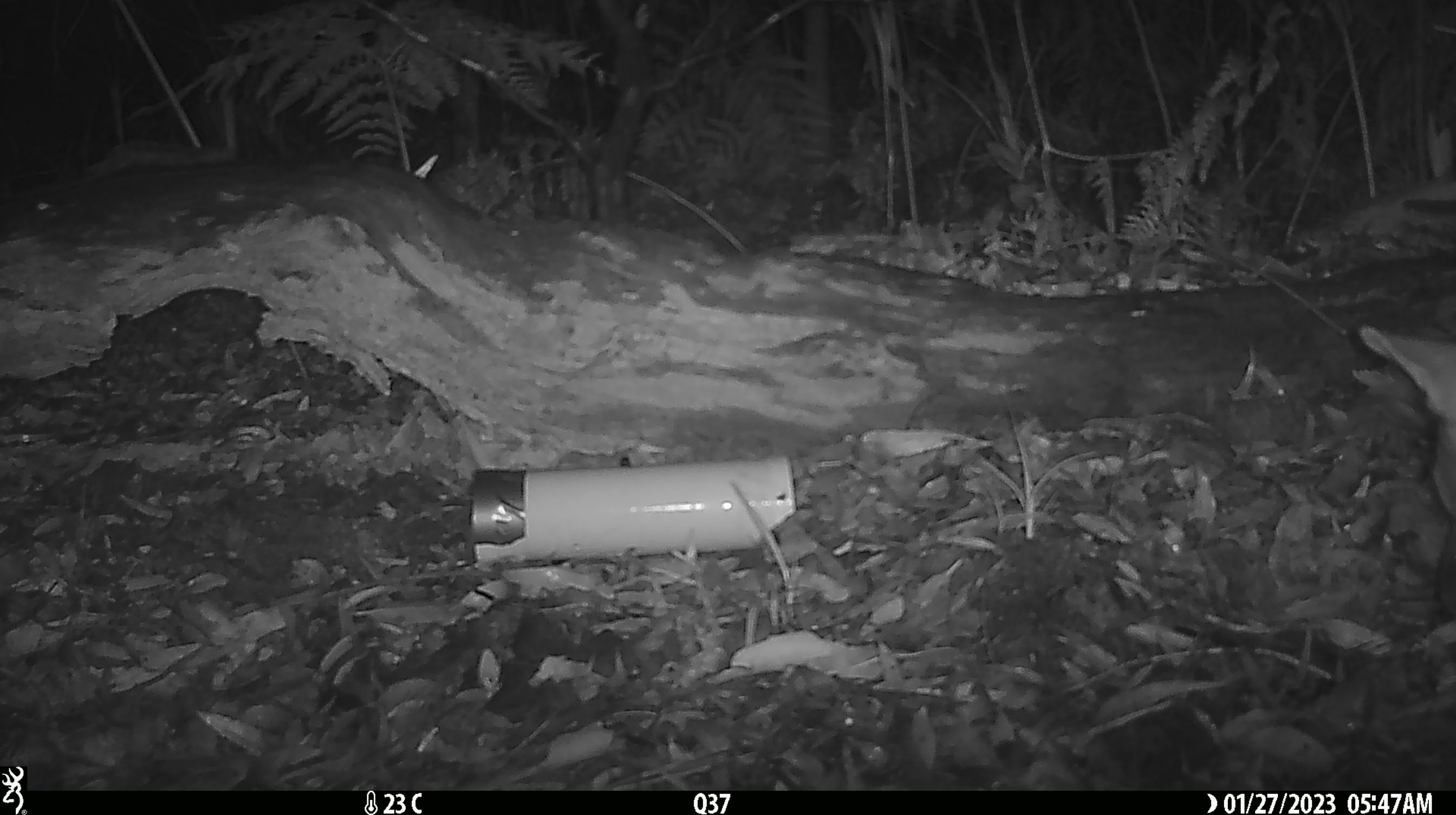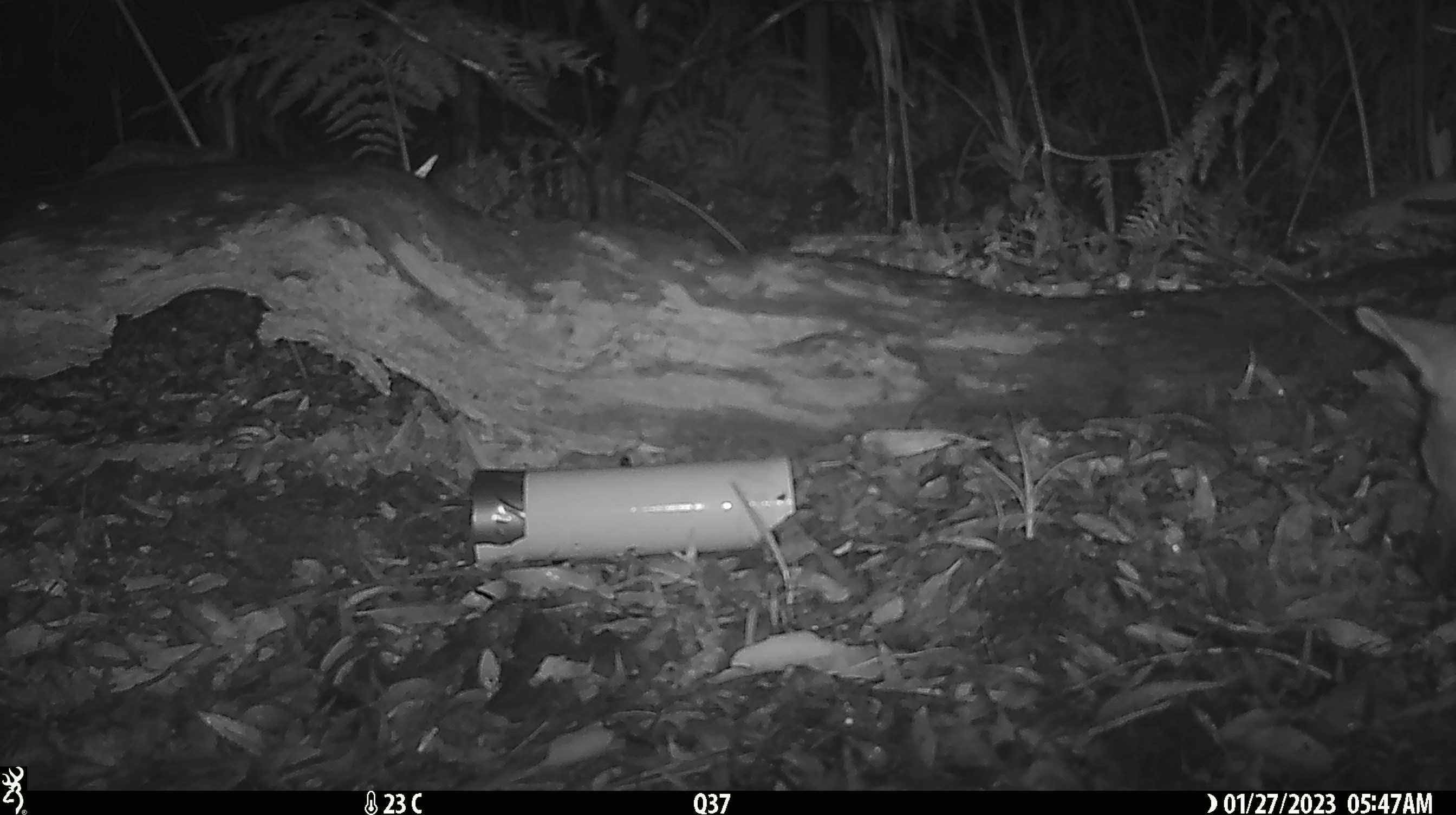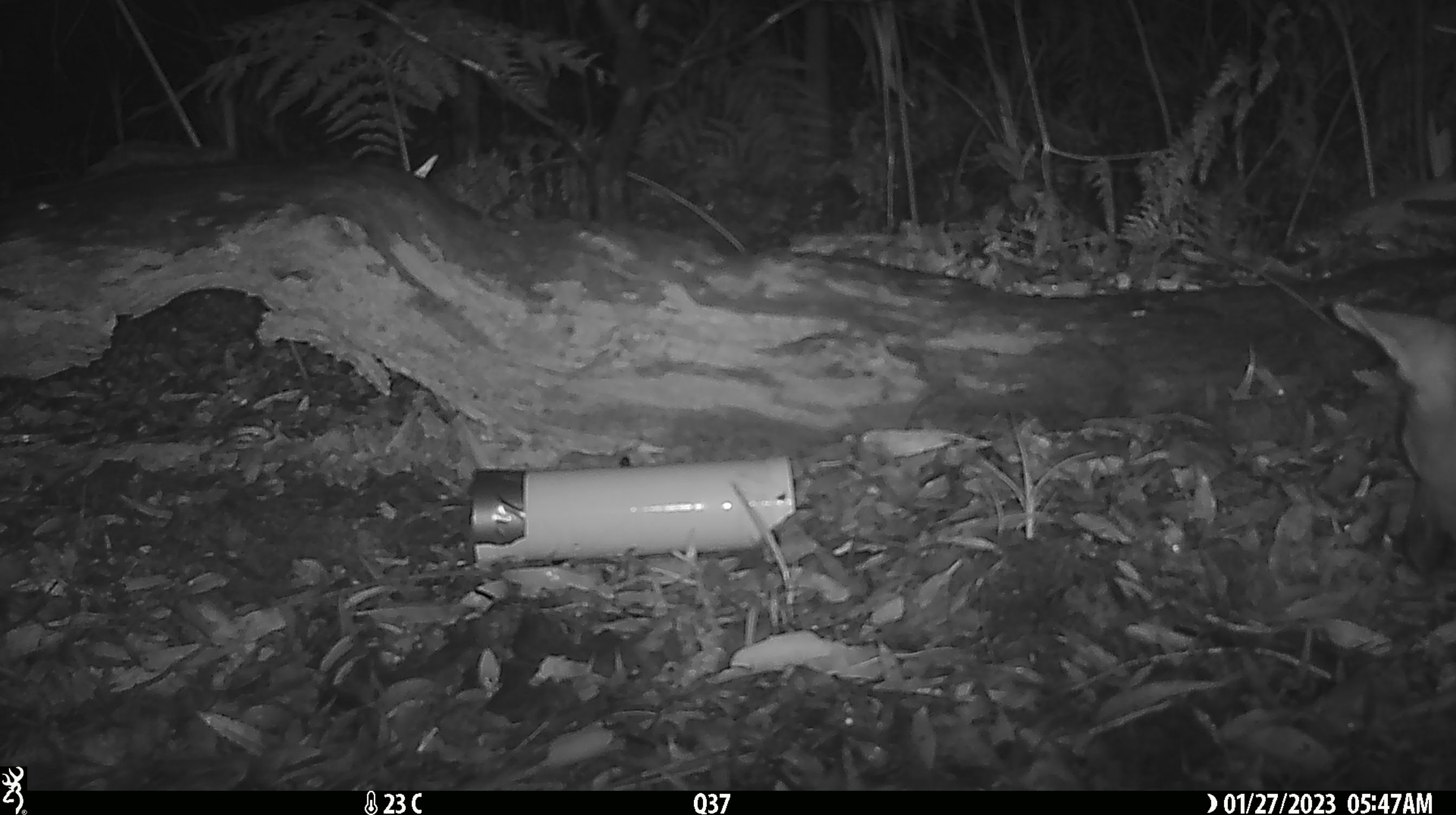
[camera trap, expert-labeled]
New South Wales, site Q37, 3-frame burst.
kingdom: Animalia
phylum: Chordata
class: Mammalia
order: Carnivora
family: Canidae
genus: Canis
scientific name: Canis familiaris dingo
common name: dingo